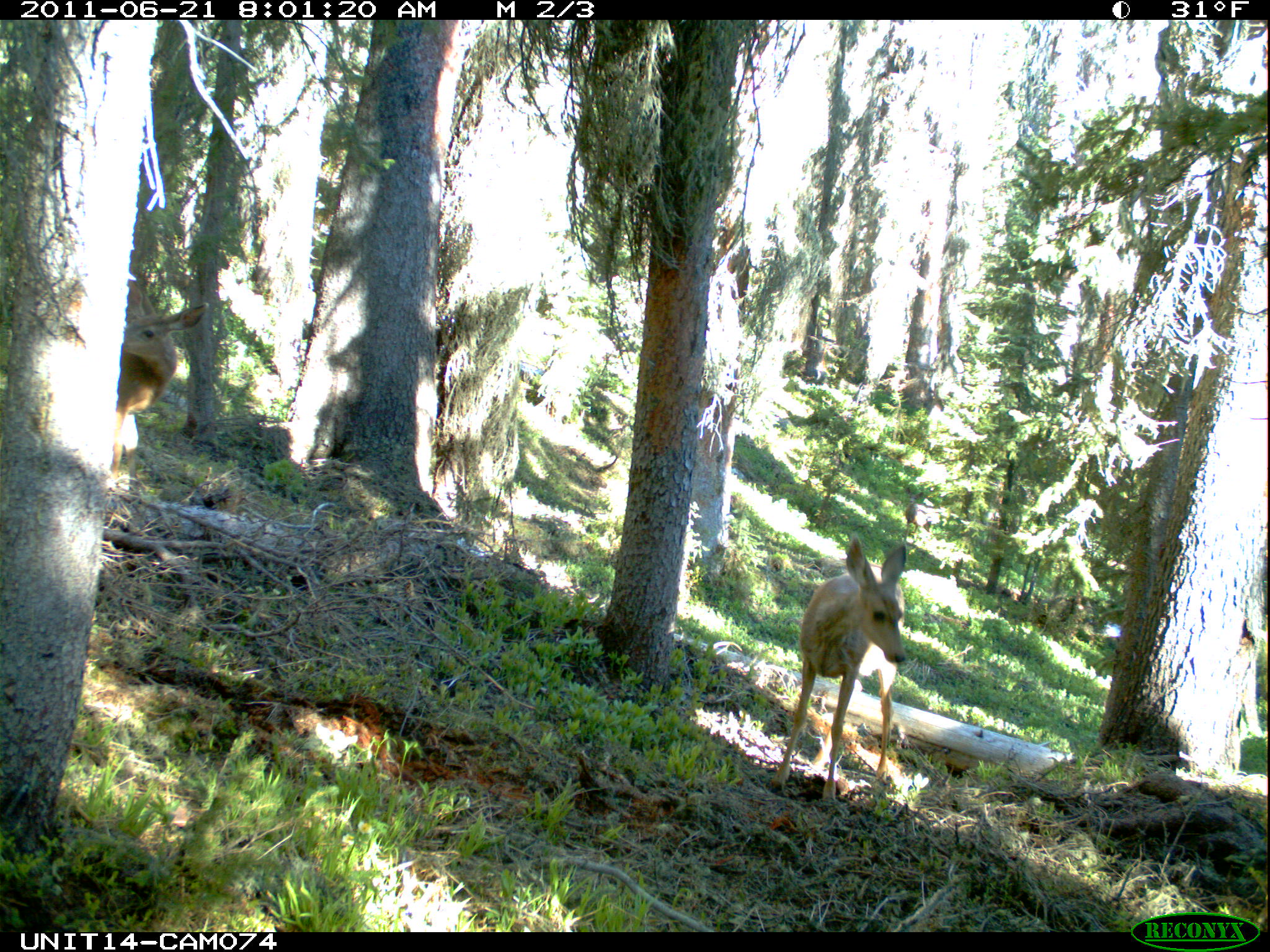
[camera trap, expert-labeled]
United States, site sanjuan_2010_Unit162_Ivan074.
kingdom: Animalia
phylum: Chordata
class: Mammalia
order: Artiodactyla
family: Cervidae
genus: Odocoileus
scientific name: Odocoileus hemionus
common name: mule deer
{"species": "Odocoileus hemionus (mule deer)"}